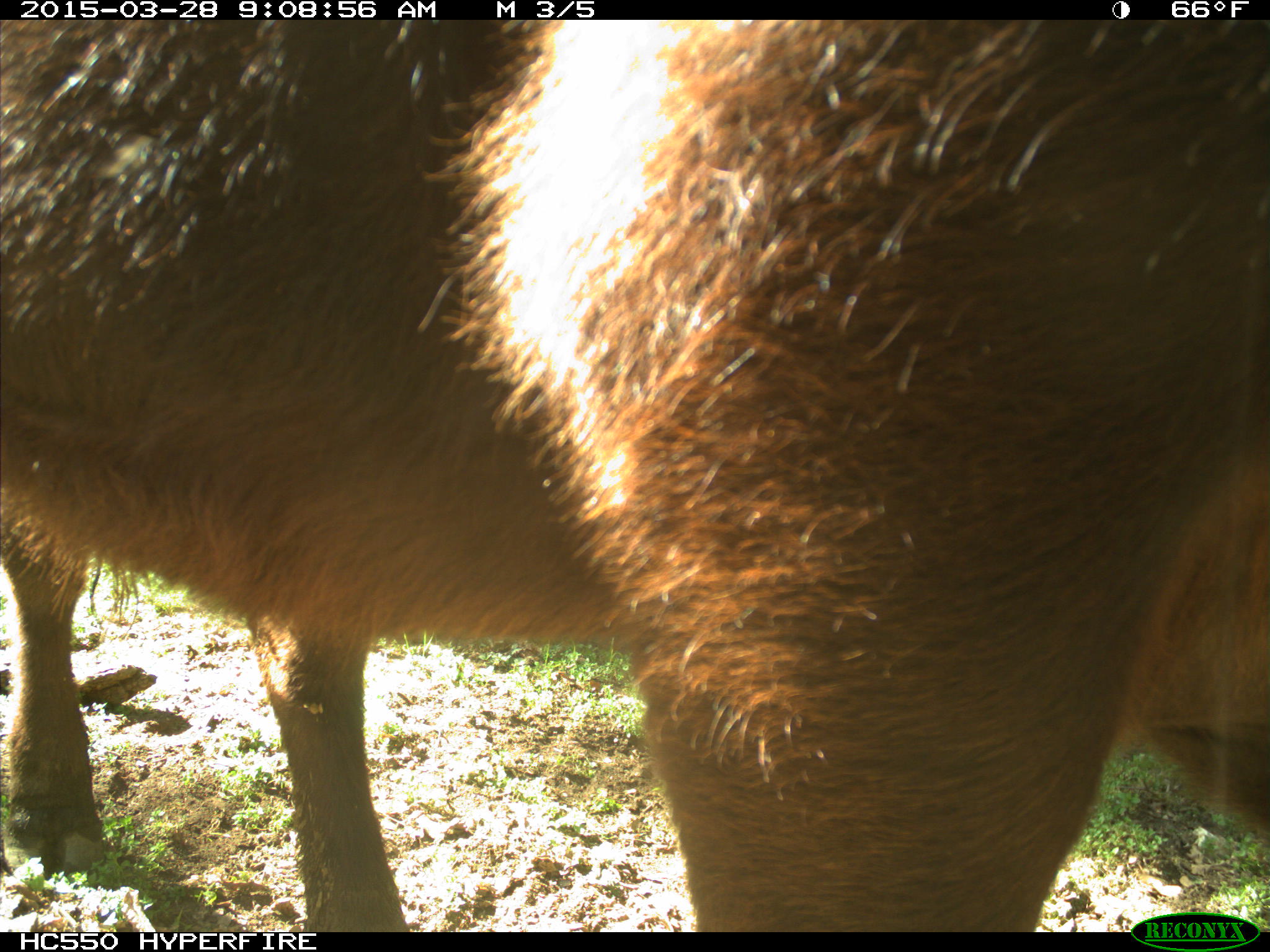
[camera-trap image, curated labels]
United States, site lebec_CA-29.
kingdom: Animalia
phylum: Chordata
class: Mammalia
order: Artiodactyla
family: Bovidae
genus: Bos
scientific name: Bos taurus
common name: domestic cow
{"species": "Bos taurus (domestic cow)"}